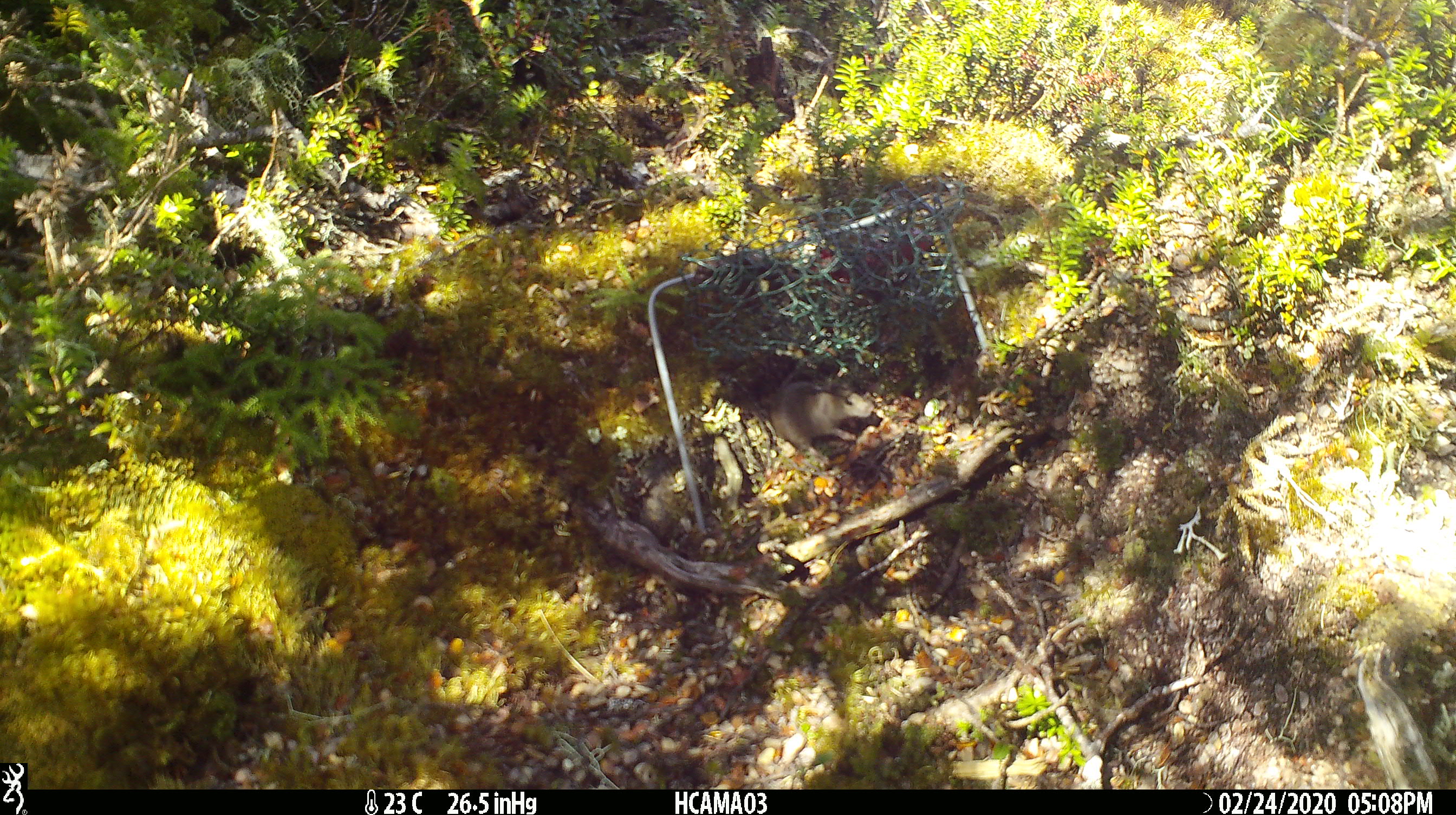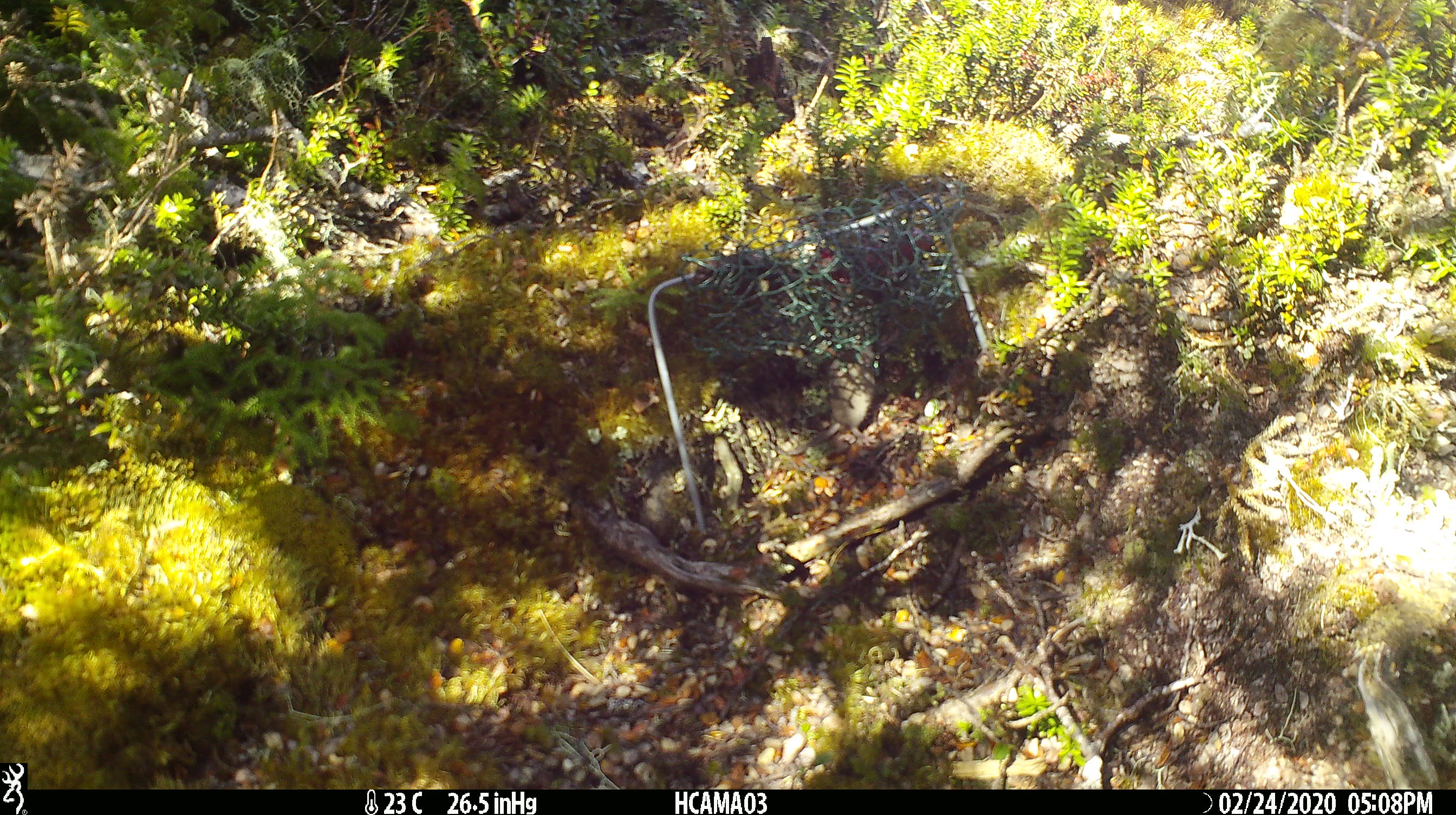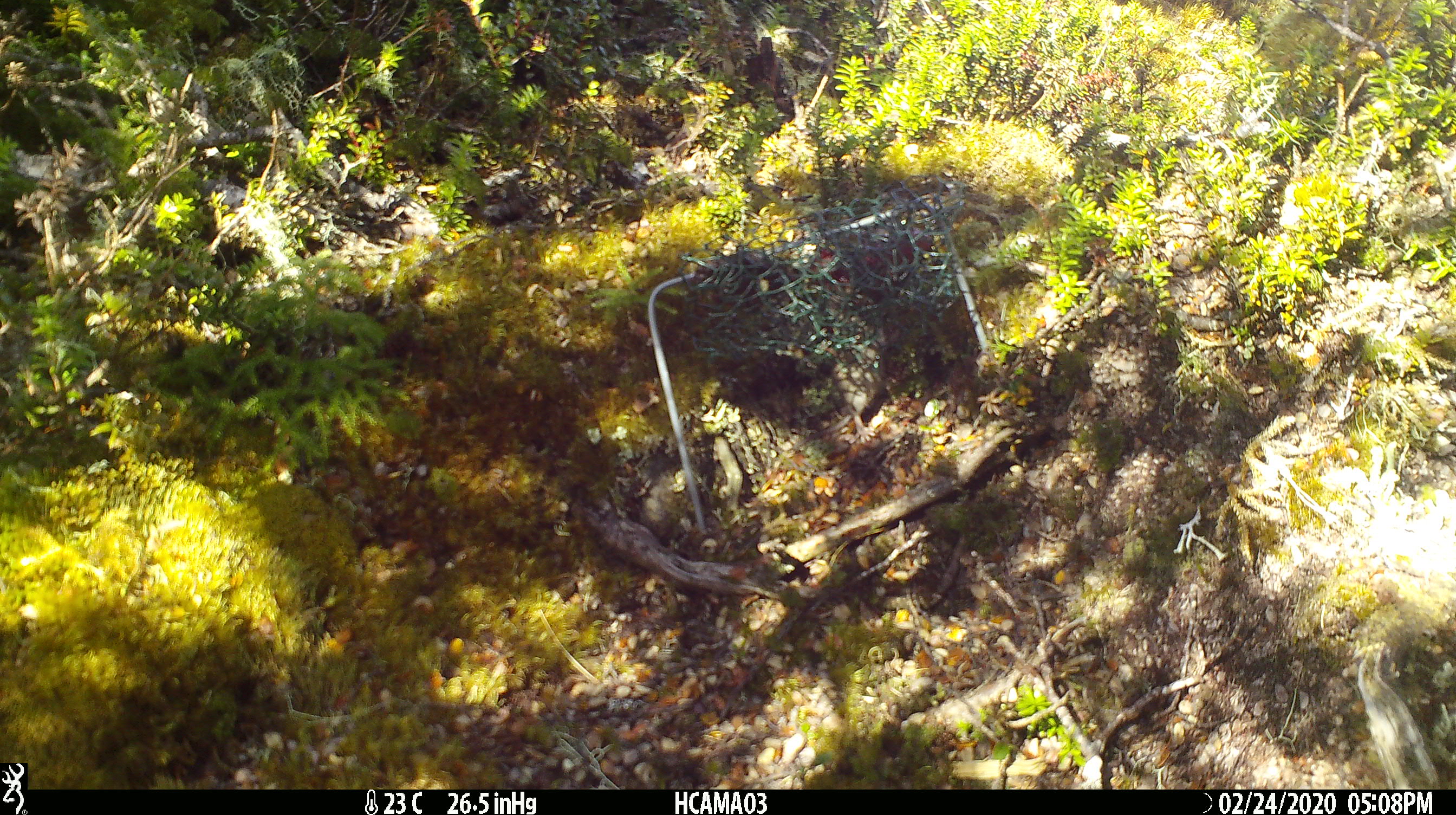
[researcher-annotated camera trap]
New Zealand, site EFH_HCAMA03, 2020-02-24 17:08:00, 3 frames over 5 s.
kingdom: Animalia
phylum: Chordata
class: Mammalia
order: Rodentia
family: Muridae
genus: Mus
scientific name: Mus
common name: mouse